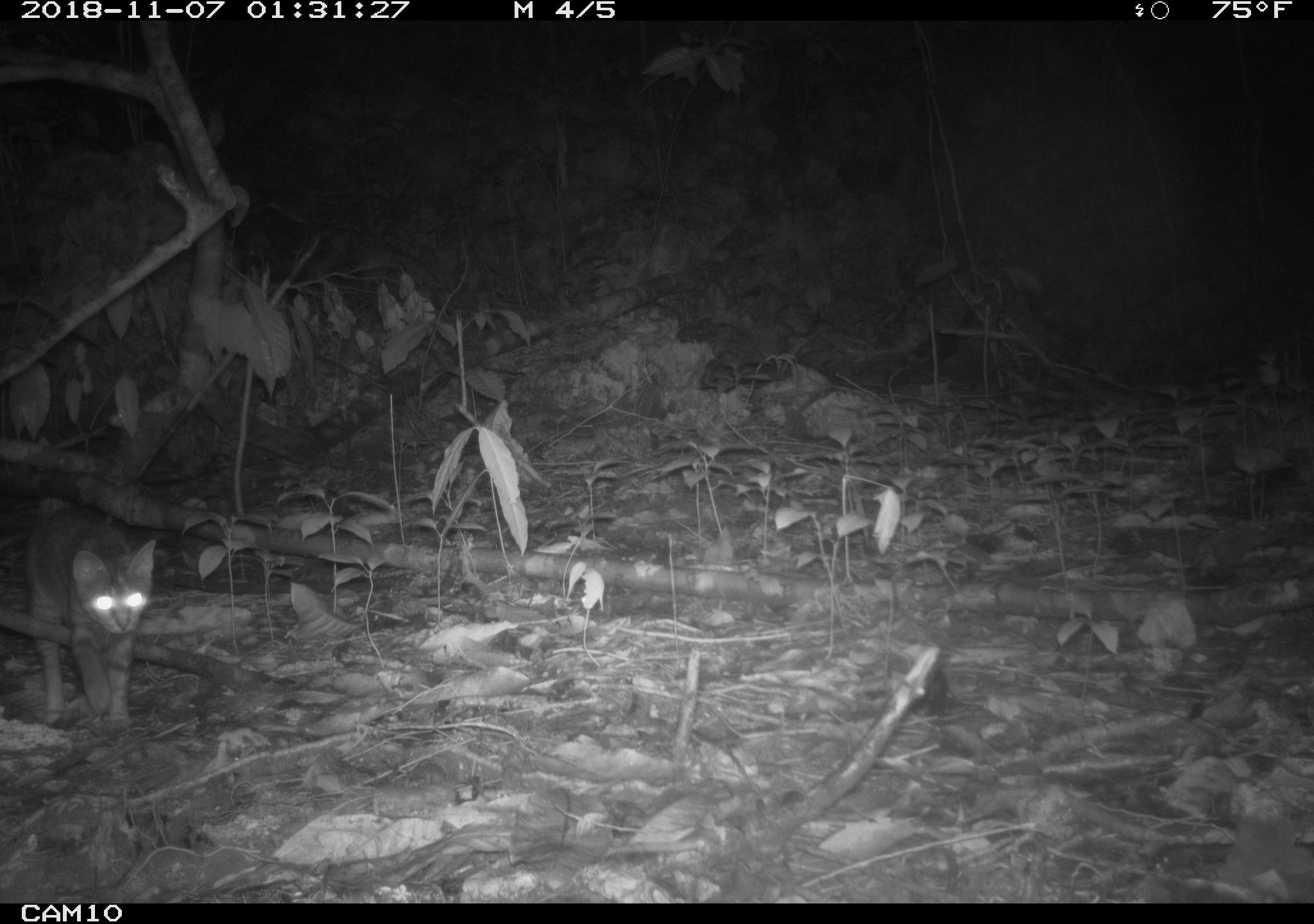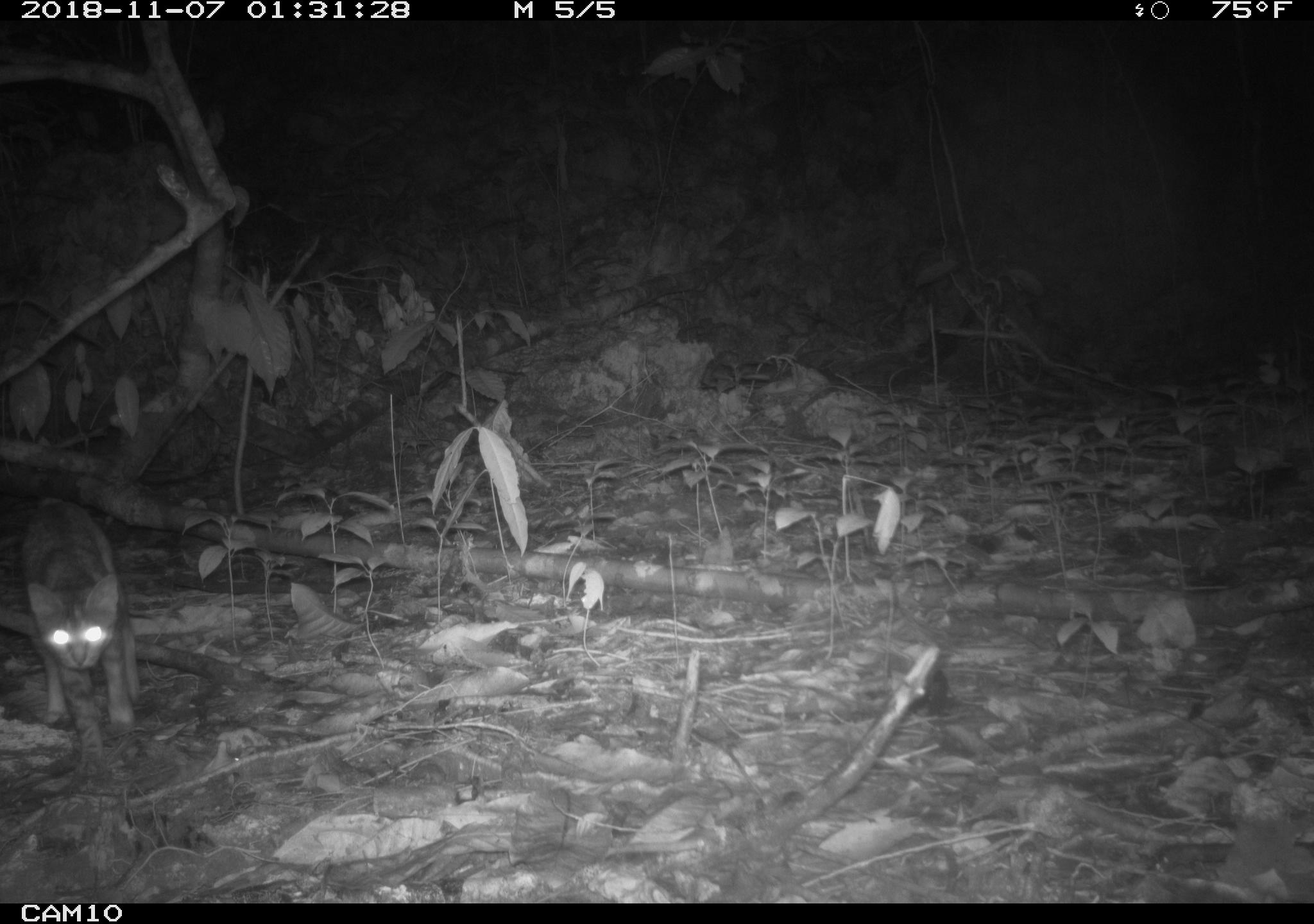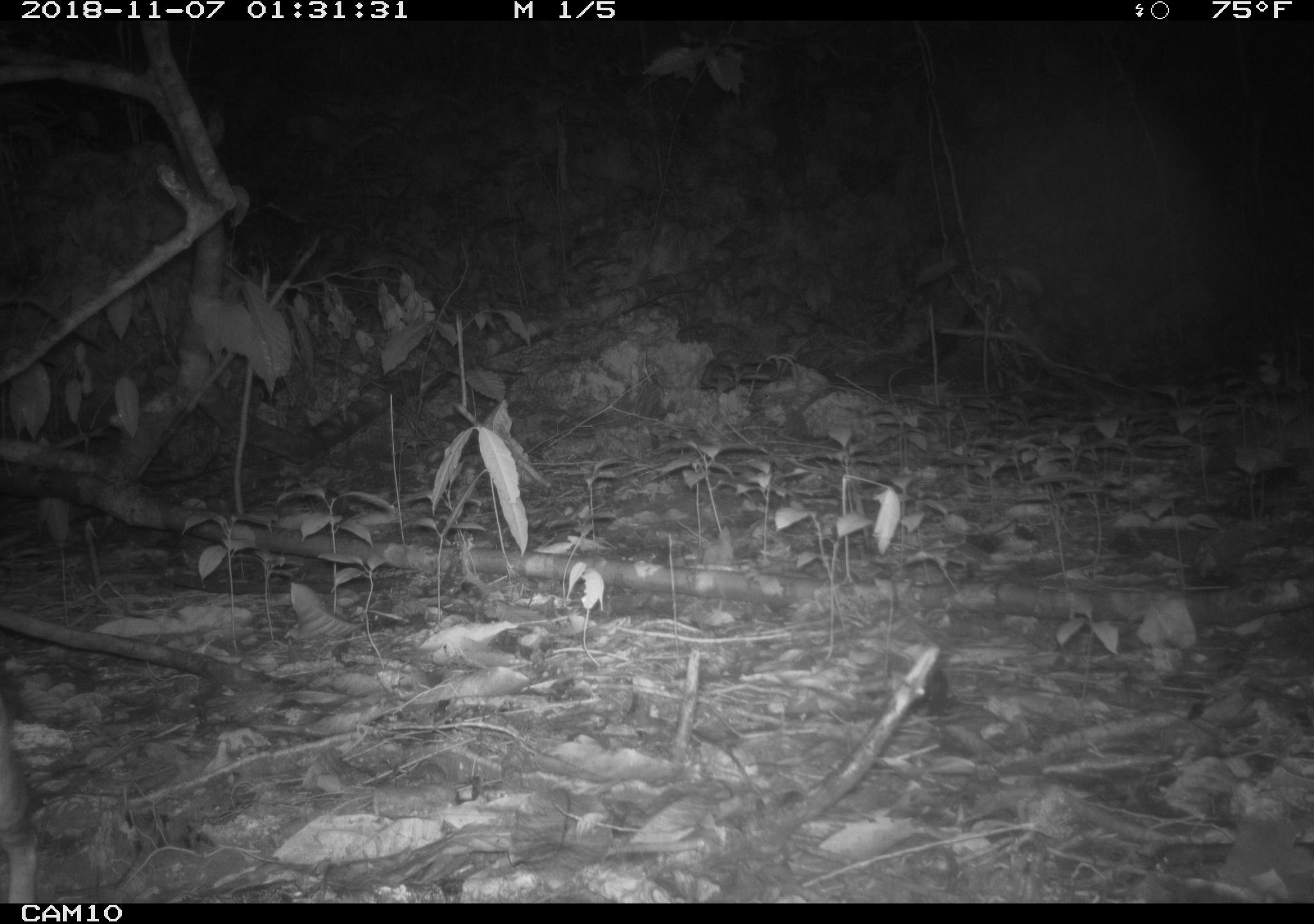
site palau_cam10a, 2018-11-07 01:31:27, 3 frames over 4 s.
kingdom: Animalia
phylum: Chordata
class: Mammalia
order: Carnivora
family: Felidae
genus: Felis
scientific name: Felis catus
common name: cat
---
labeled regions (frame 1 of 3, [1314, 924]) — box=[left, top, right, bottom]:
cat: box=[15, 497, 155, 726]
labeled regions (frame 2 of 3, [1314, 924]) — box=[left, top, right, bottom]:
cat: box=[8, 495, 140, 756]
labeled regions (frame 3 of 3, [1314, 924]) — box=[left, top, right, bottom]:
cat: box=[0, 666, 37, 907]